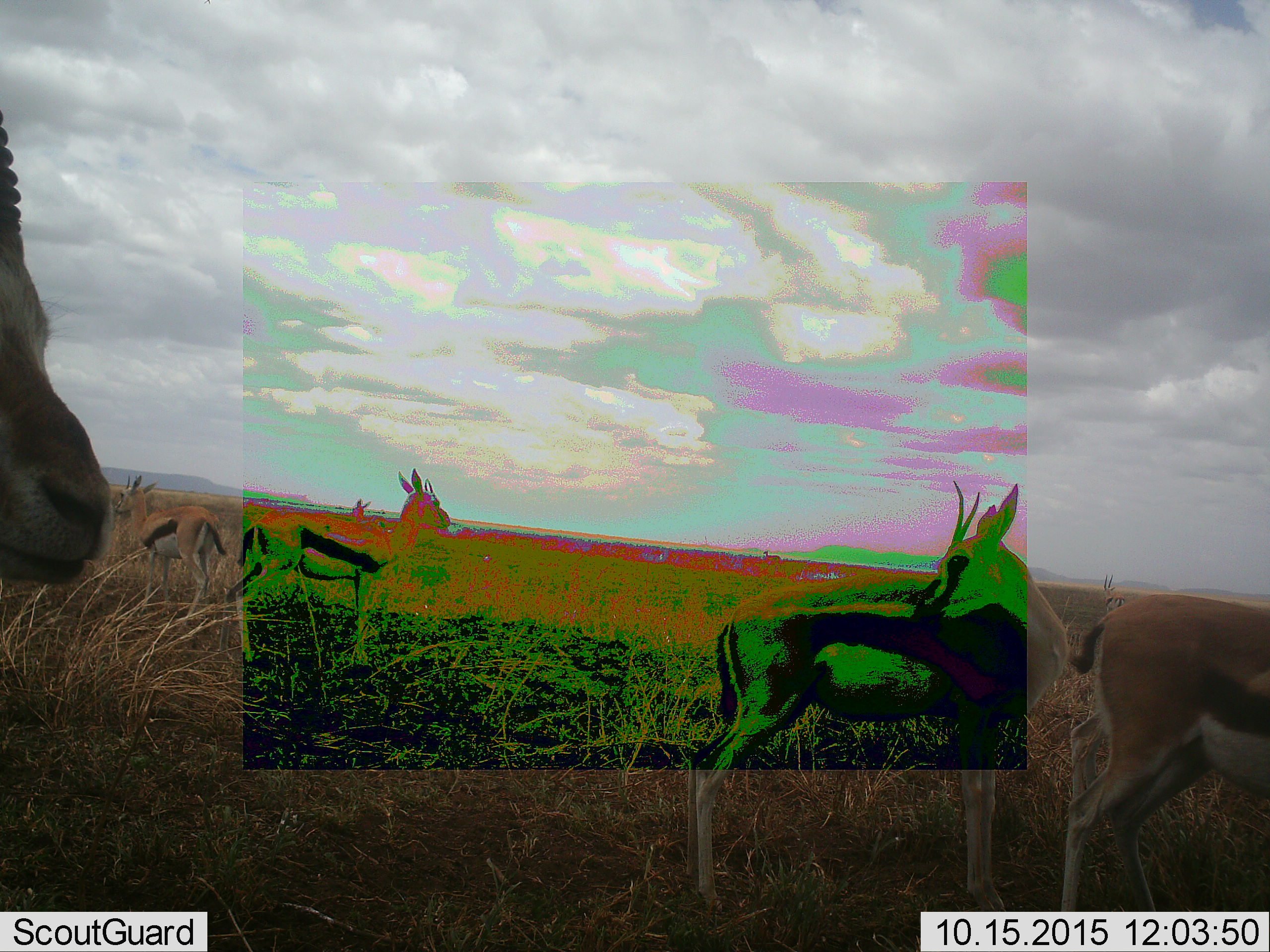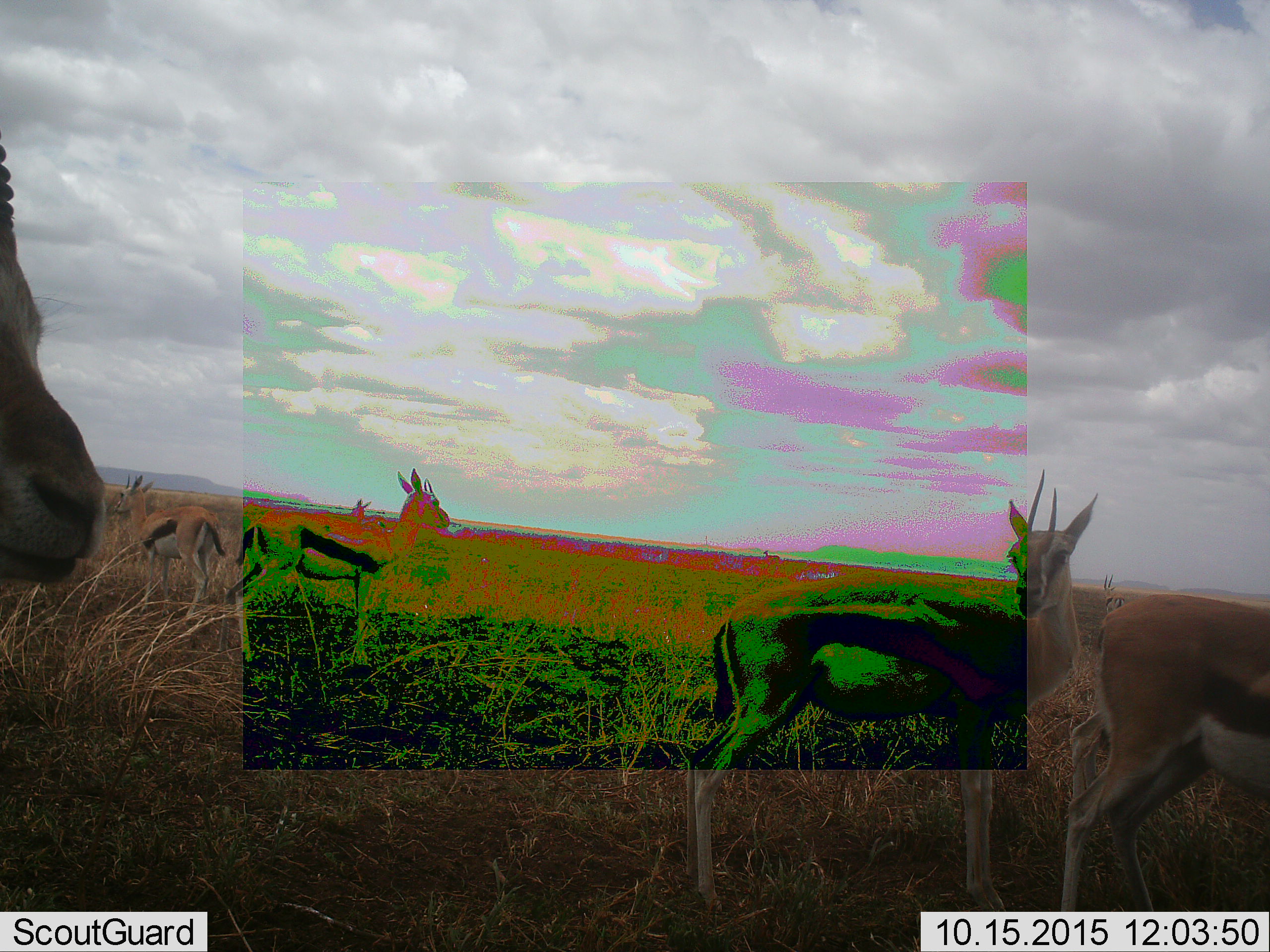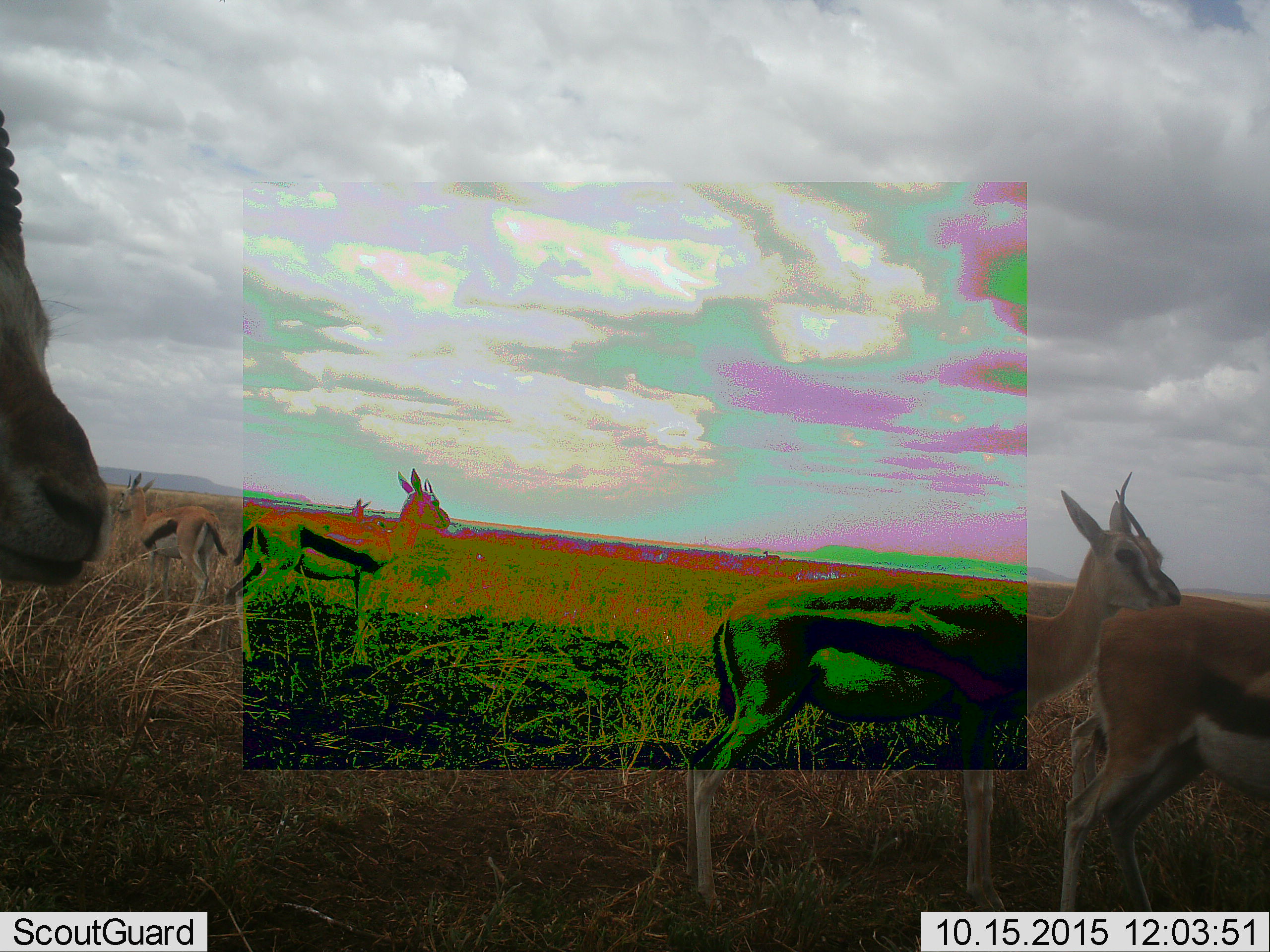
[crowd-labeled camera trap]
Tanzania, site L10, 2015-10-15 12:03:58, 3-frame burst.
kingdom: Animalia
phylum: Chordata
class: Mammalia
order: Artiodactyla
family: Bovidae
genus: Eudorcas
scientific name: Eudorcas thomsonii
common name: thomson's gazelle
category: gazellethomsons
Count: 8.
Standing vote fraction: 80%.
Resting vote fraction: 20%.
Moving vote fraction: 30%.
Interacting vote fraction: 10%.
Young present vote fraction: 0%.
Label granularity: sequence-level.